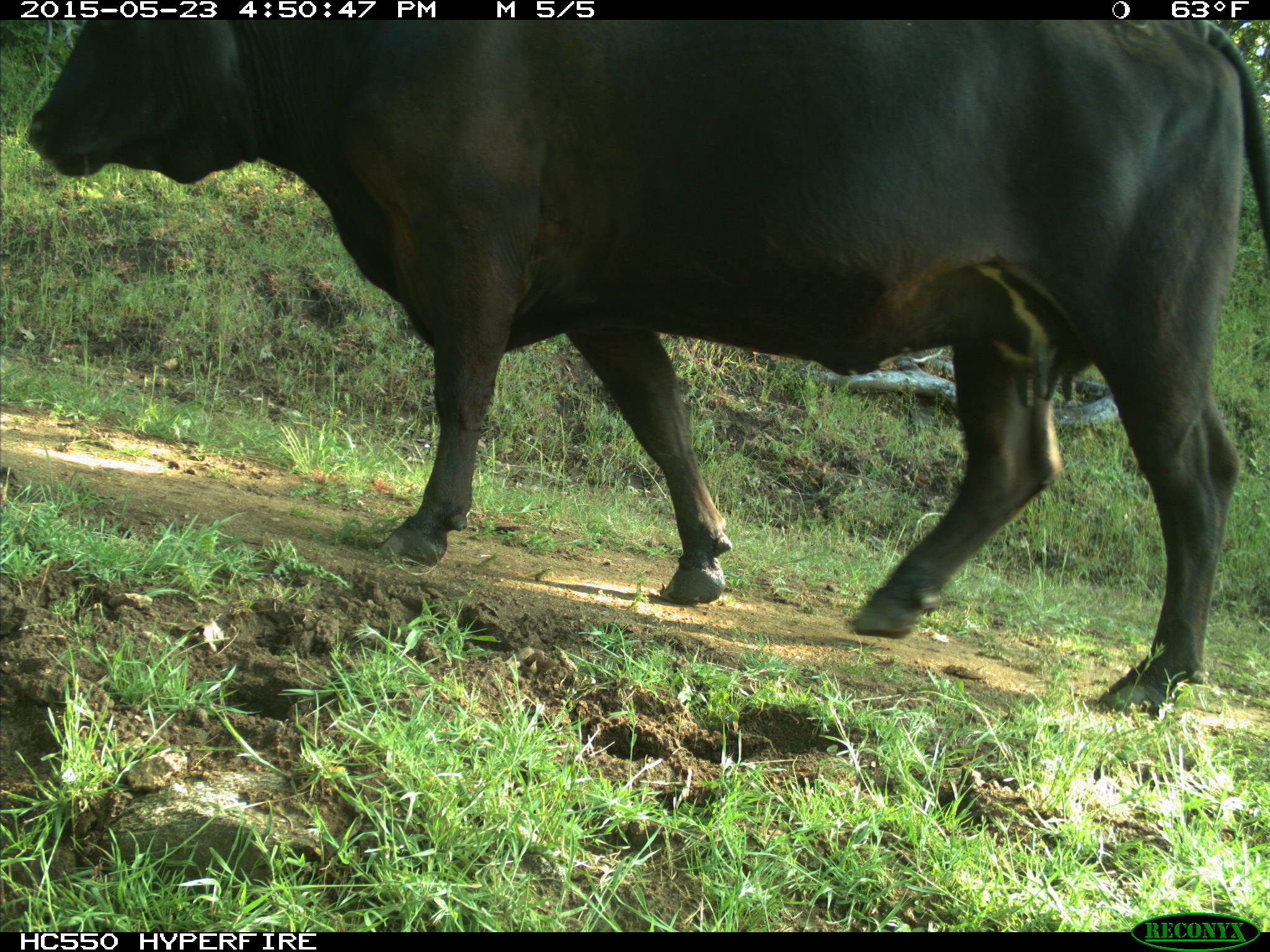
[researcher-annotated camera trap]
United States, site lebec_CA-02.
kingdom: Animalia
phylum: Chordata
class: Mammalia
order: Artiodactyla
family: Bovidae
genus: Bos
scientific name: Bos taurus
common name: domestic cow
Bos taurus (domestic cow).